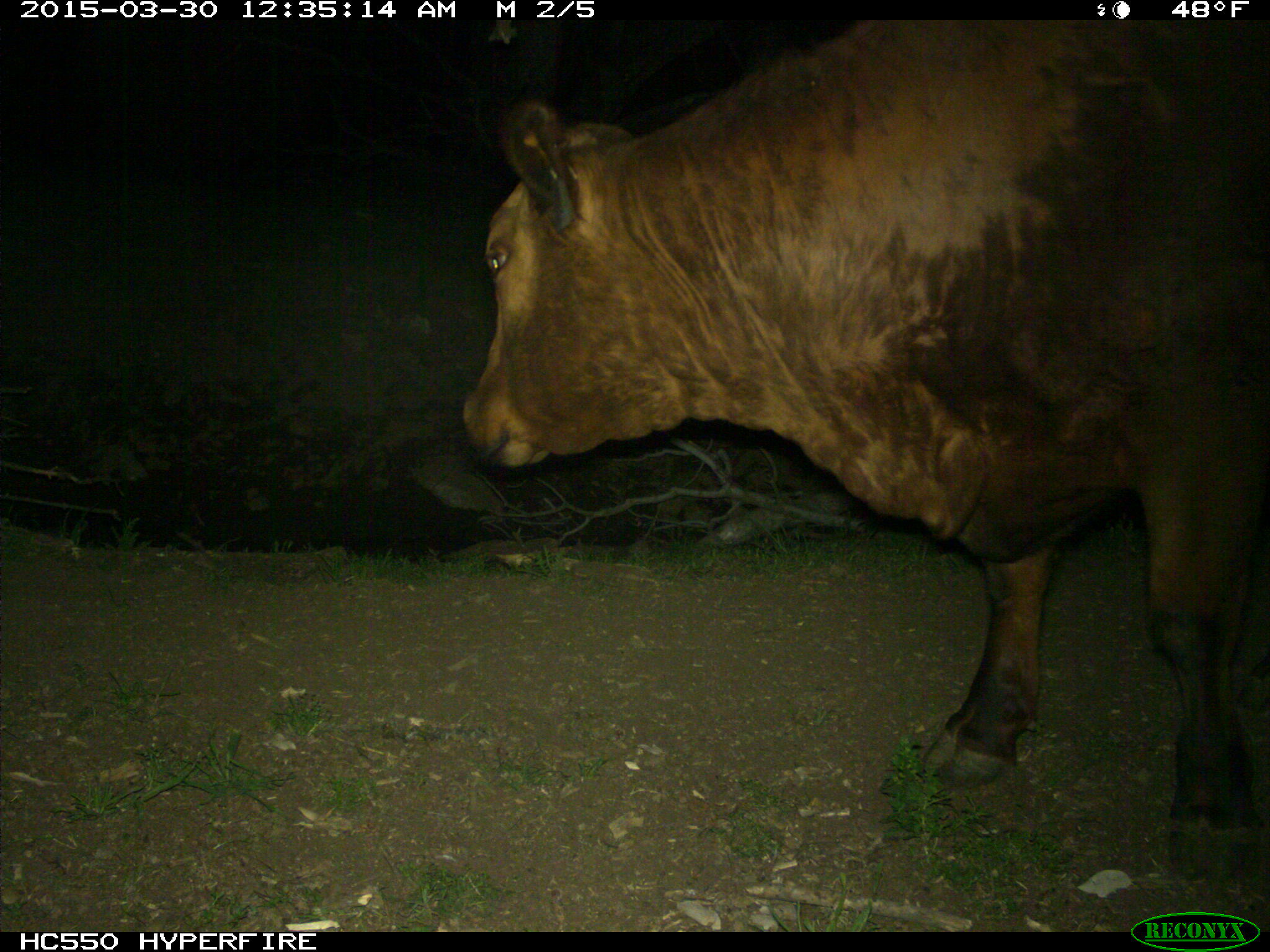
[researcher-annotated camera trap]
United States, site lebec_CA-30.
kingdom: Animalia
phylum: Chordata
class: Mammalia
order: Artiodactyla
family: Bovidae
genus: Bos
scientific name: Bos taurus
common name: domestic cow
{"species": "Bos taurus (domestic cow)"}